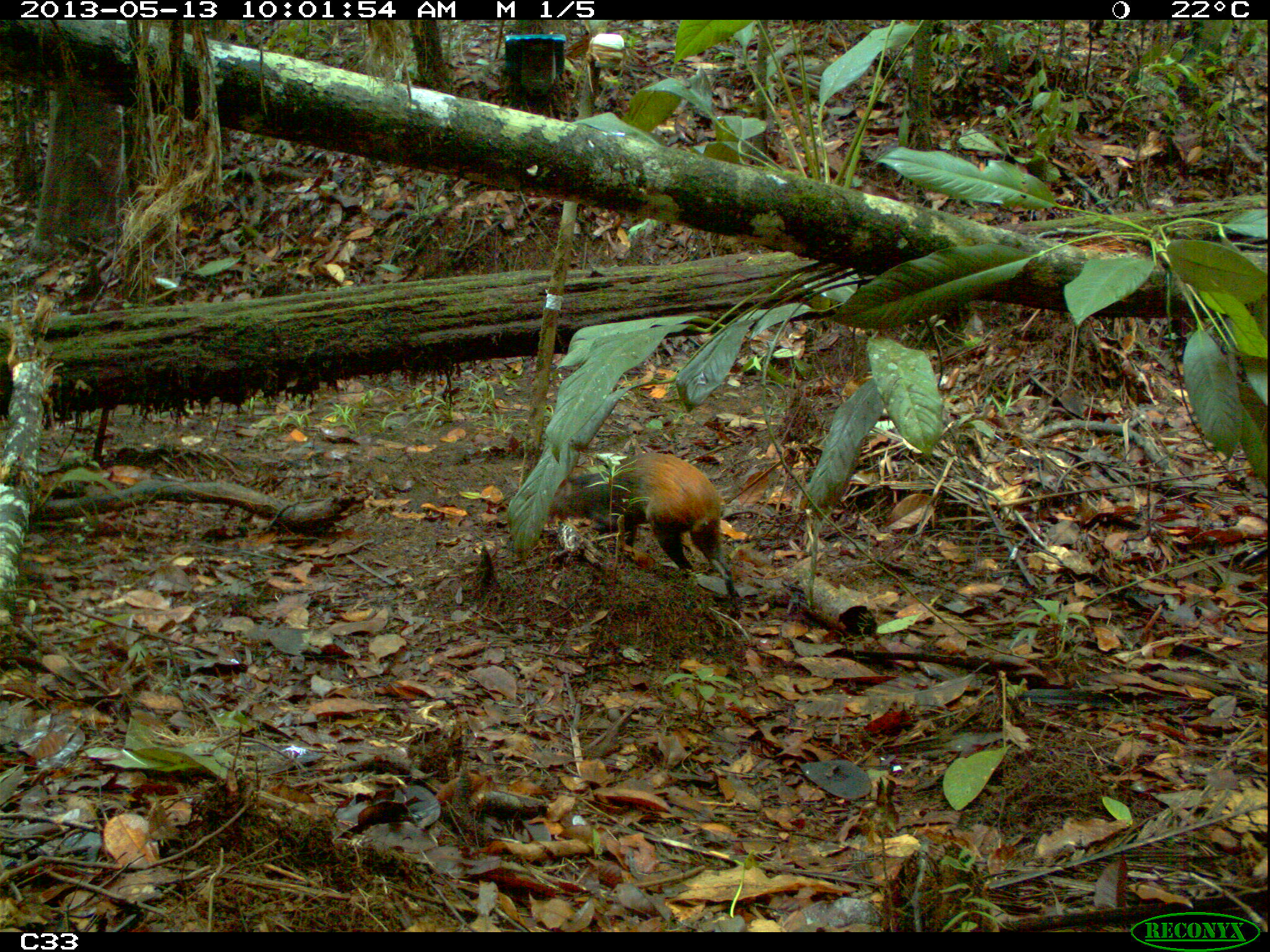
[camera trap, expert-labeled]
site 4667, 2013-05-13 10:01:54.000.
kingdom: Animalia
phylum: Chordata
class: Mammalia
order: Rodentia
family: Dasyproctidae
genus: Dasyprocta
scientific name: Dasyprocta leporina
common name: red-rumped agouti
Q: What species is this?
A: Dasyprocta leporina (red-rumped agouti).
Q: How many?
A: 1.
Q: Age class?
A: Adult.